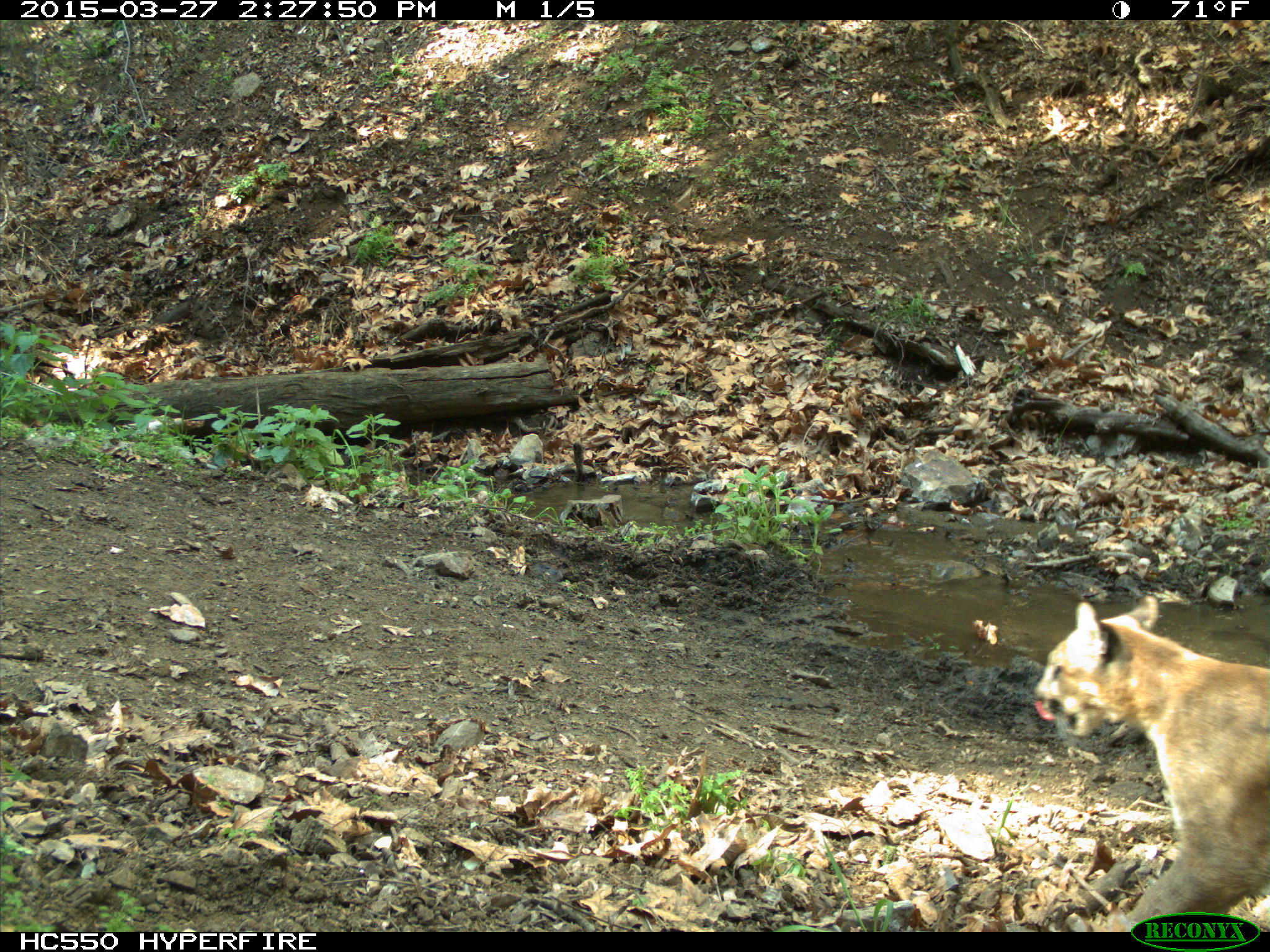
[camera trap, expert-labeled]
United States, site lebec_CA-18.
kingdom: Animalia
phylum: Chordata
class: Mammalia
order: Carnivora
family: Felidae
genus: Puma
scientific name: Puma concolor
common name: mountain lion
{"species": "Puma concolor (mountain lion)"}